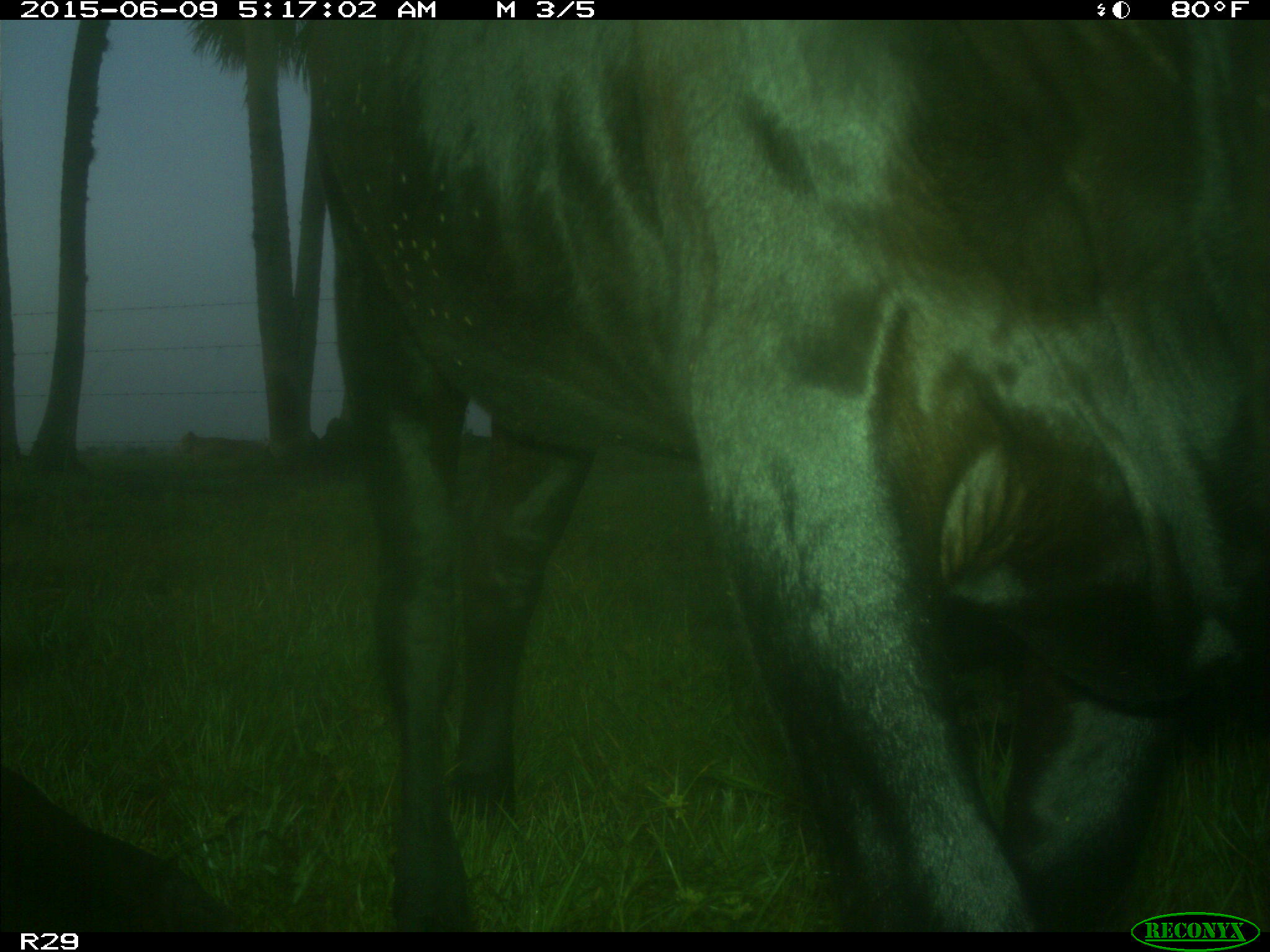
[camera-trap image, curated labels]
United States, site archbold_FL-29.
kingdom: Animalia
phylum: Chordata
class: Mammalia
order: Artiodactyla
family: Bovidae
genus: Bos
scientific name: Bos taurus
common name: domestic cow